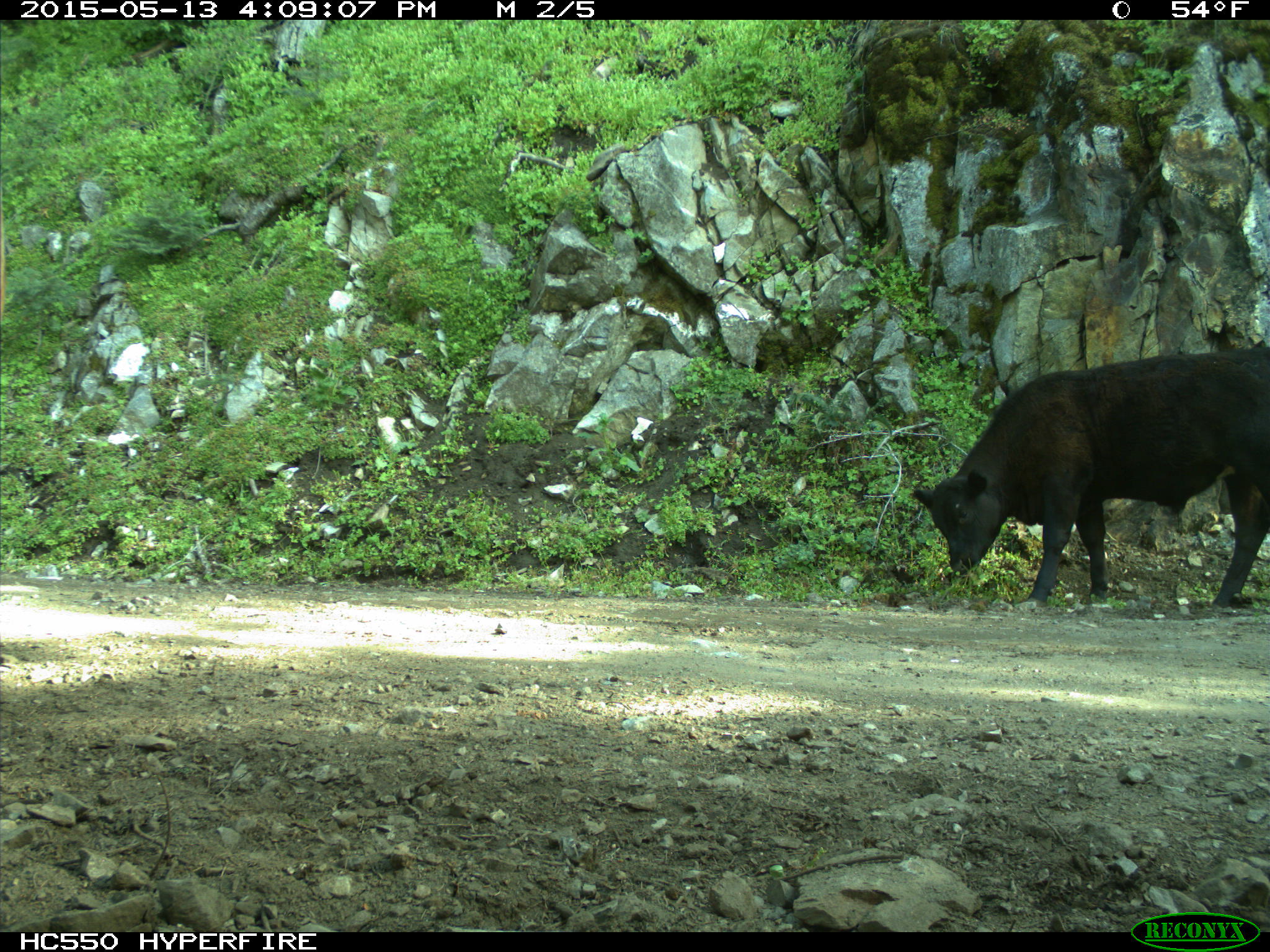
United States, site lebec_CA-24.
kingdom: Animalia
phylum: Chordata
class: Mammalia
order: Artiodactyla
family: Bovidae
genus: Bos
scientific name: Bos taurus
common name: domestic cow